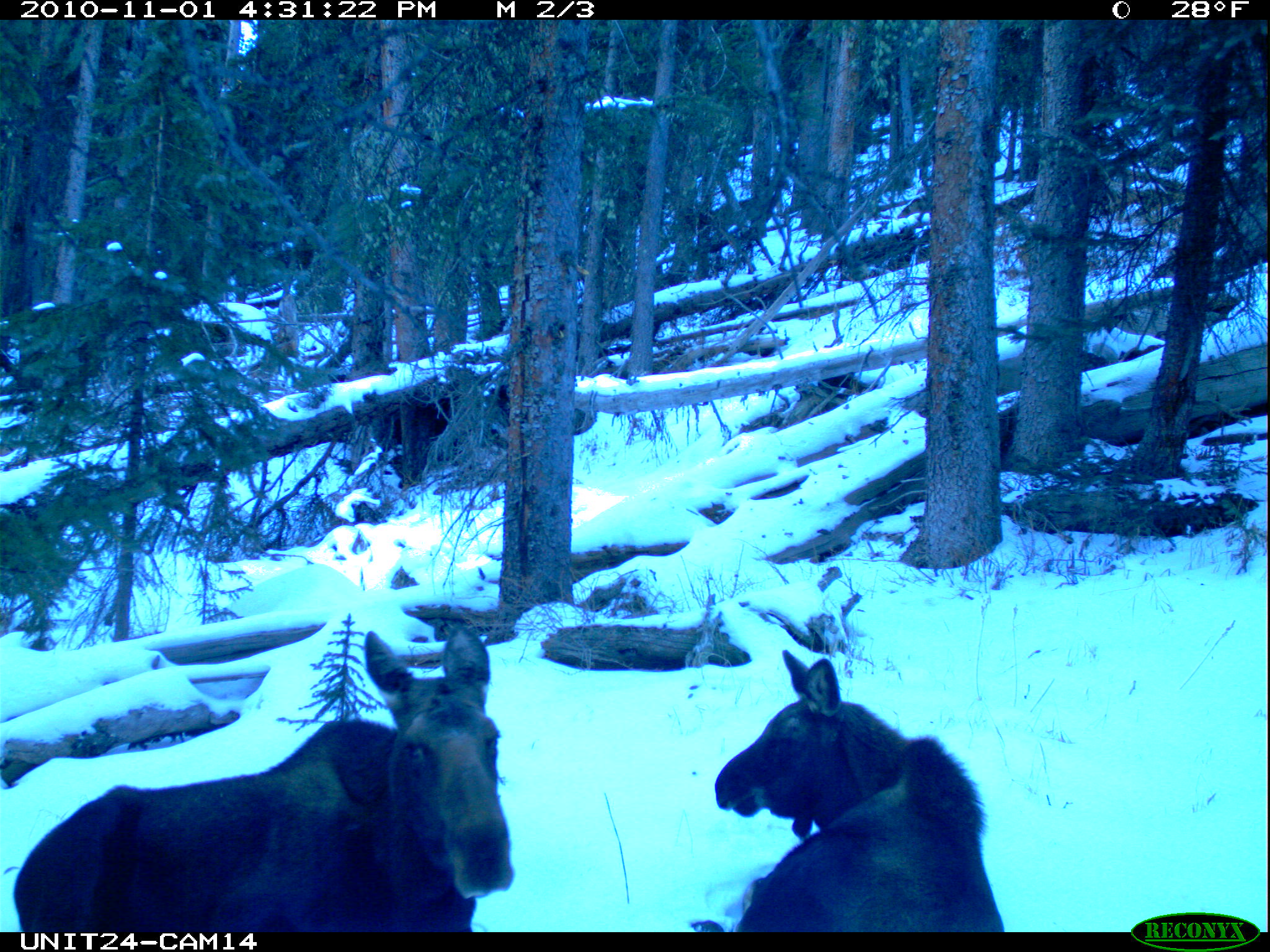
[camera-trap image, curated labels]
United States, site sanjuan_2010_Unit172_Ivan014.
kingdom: Animalia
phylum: Chordata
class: Mammalia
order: Artiodactyla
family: Cervidae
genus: Alces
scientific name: Alces alces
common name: moose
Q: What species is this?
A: Alces alces (moose).